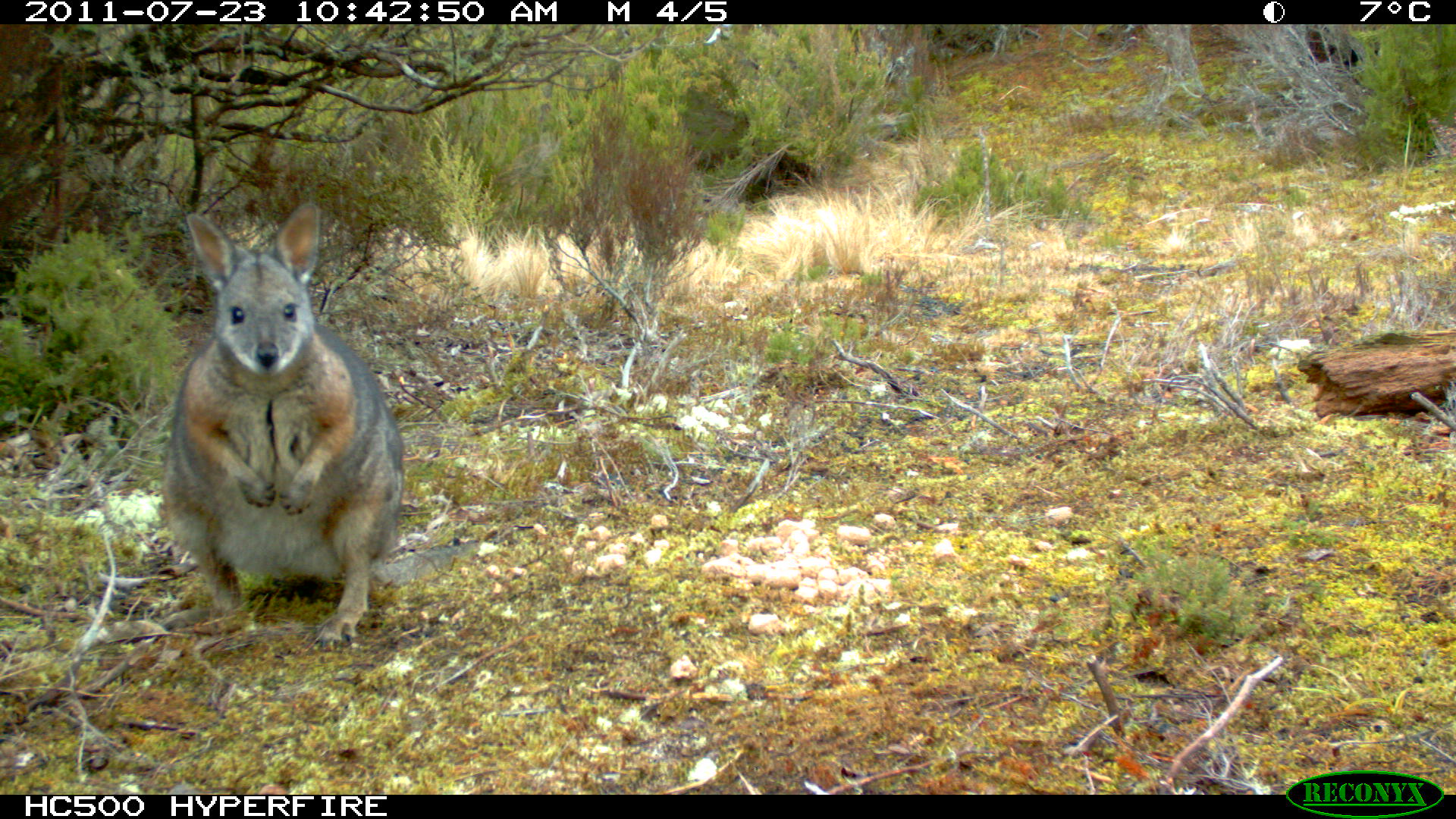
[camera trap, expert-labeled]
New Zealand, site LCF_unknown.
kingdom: Animalia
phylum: Chordata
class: Mammalia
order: Diprotodontia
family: Macropodidae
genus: Notamacropus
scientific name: Notamacropus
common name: wallaby